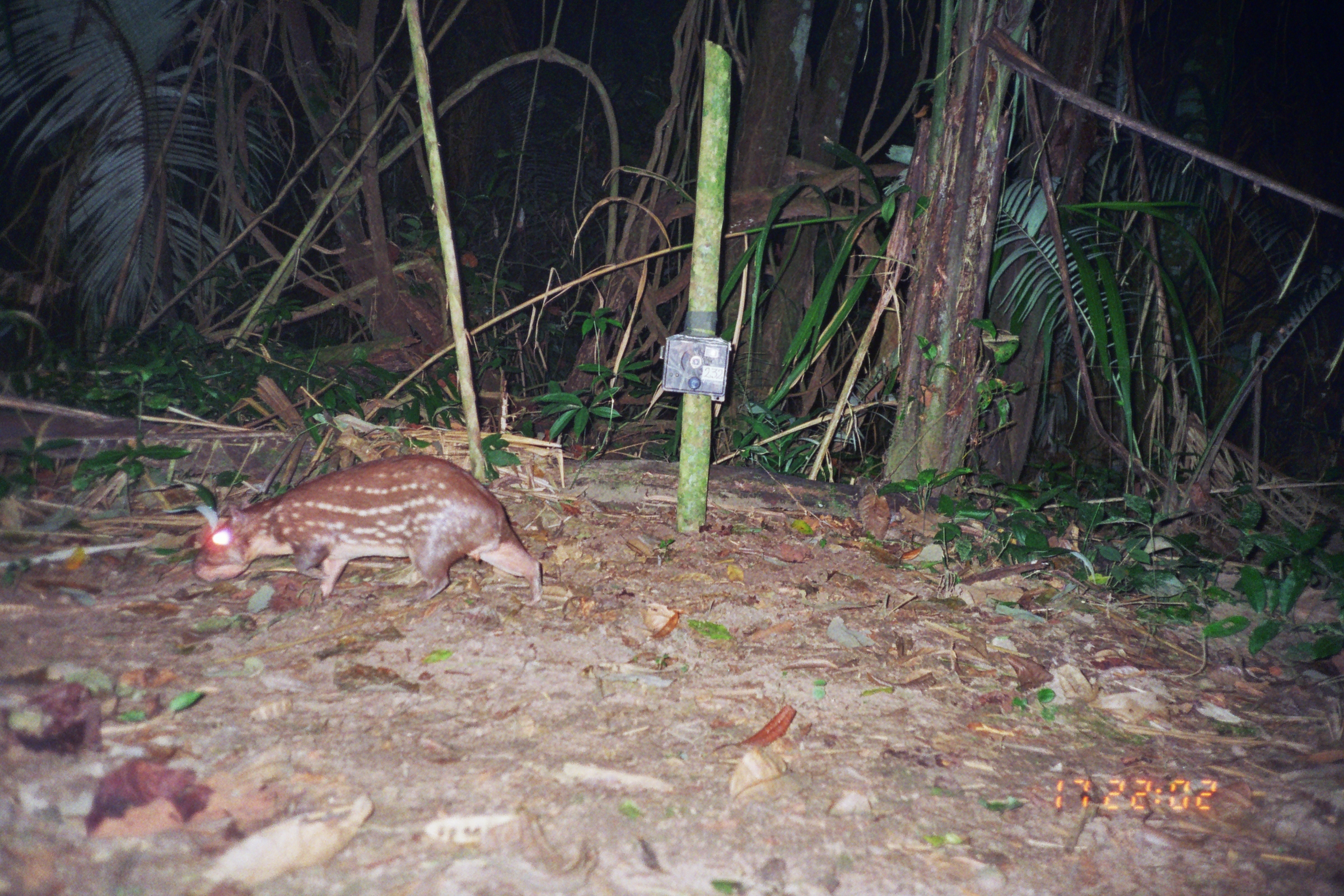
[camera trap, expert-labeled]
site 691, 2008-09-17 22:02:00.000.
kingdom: Animalia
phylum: Chordata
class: Mammalia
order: Rodentia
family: Cuniculidae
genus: Cuniculus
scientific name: Cuniculus paca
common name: spotted paca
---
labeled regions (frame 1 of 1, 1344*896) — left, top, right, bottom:
cuniculus paca: 192, 453, 543, 605